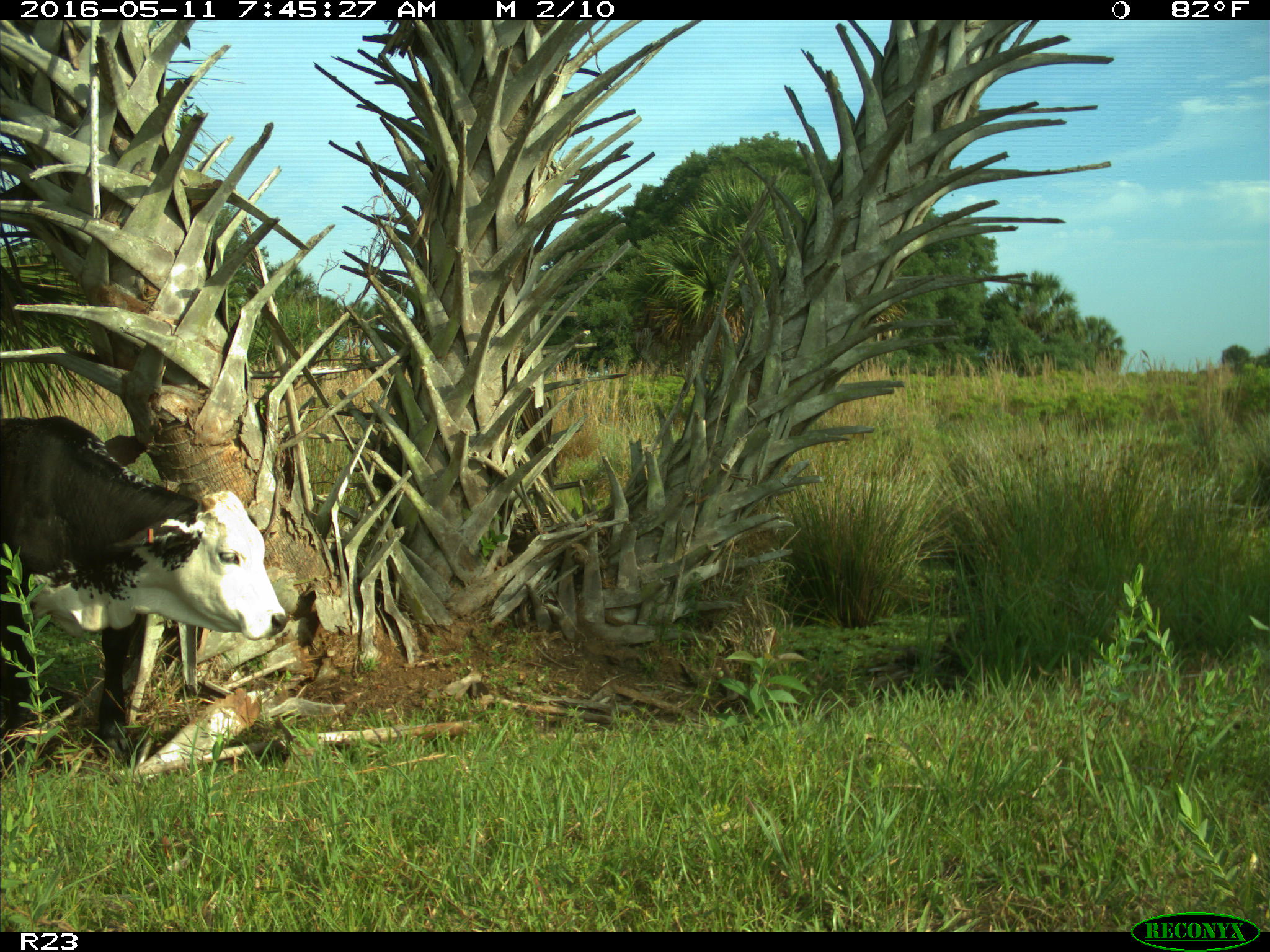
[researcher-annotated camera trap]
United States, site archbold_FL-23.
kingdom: Animalia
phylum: Chordata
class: Mammalia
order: Artiodactyla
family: Bovidae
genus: Bos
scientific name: Bos taurus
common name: domestic cow